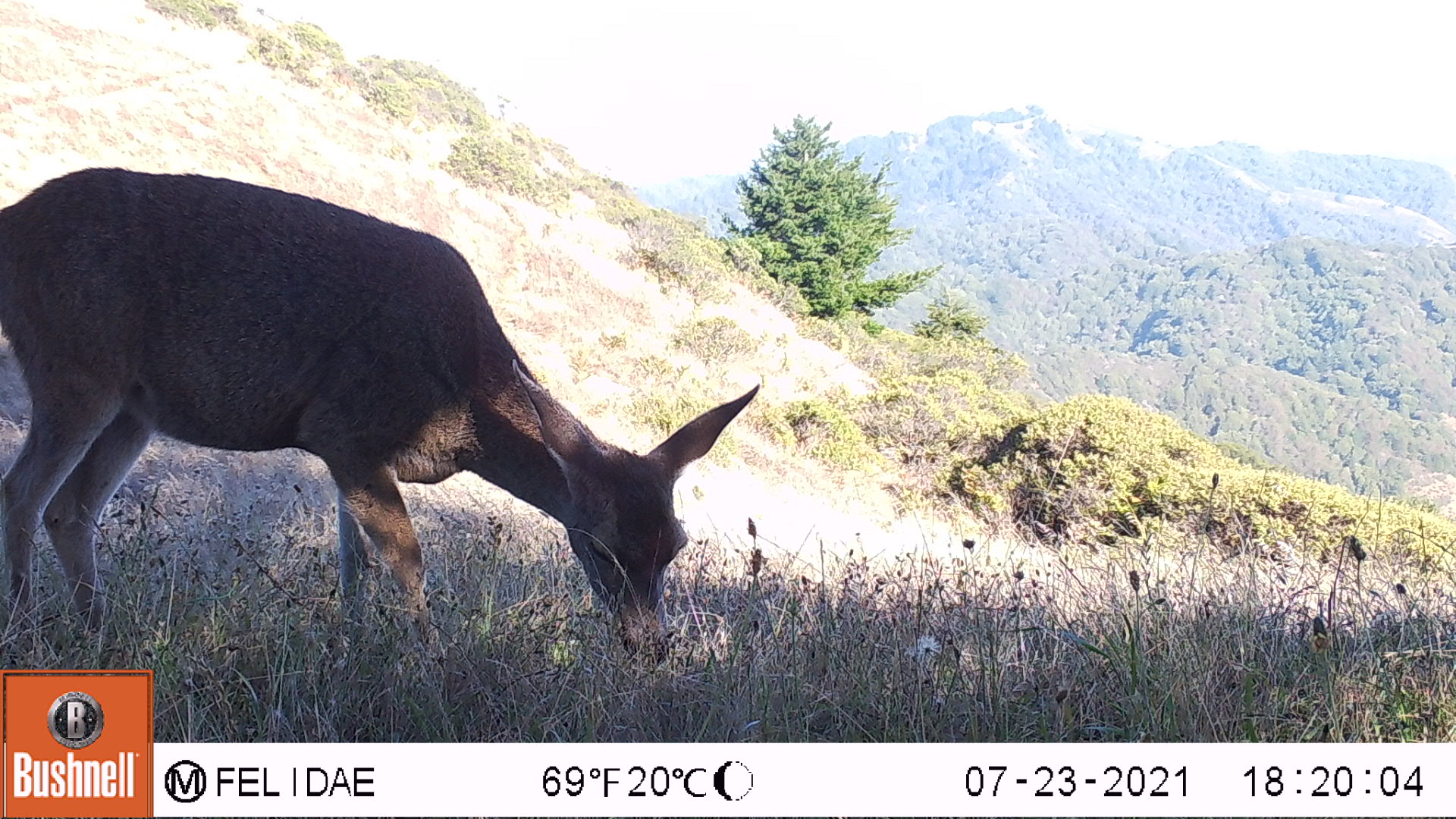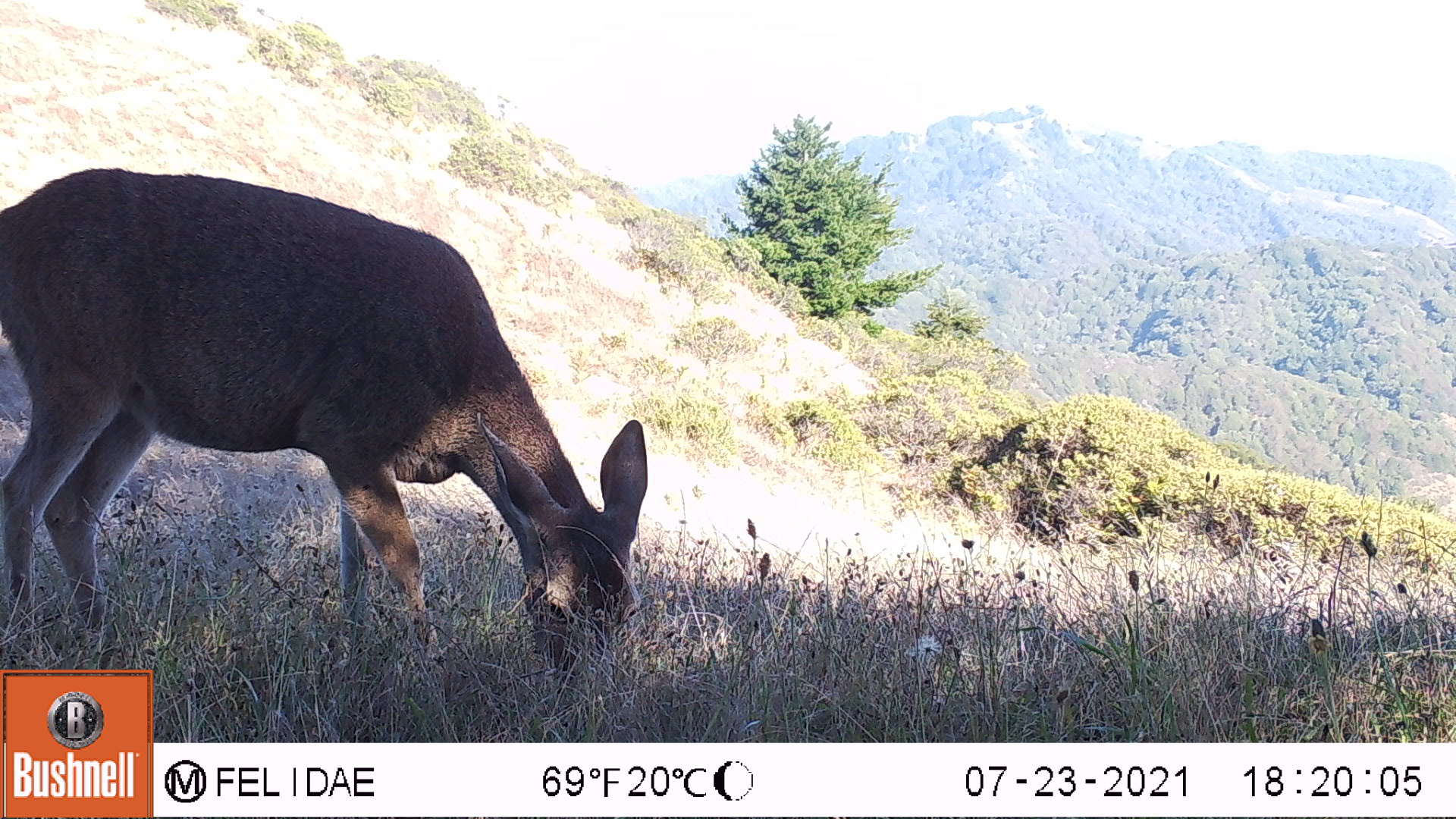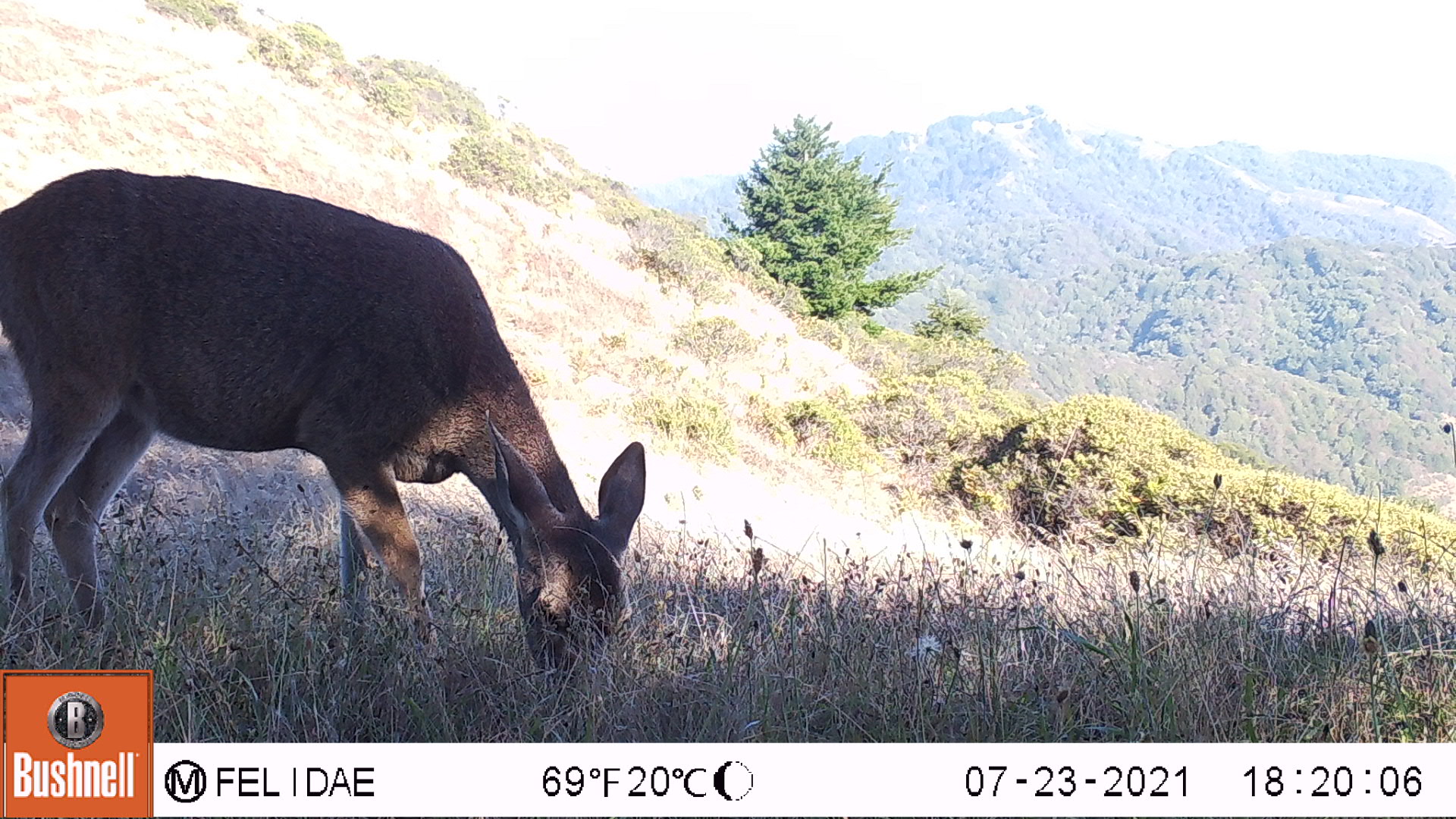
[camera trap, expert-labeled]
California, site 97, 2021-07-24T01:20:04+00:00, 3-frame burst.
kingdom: Animalia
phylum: Chordata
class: Mammalia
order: Artiodactyla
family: Cervidae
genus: Odocoileus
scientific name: Odocoileus hemionus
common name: mule deer